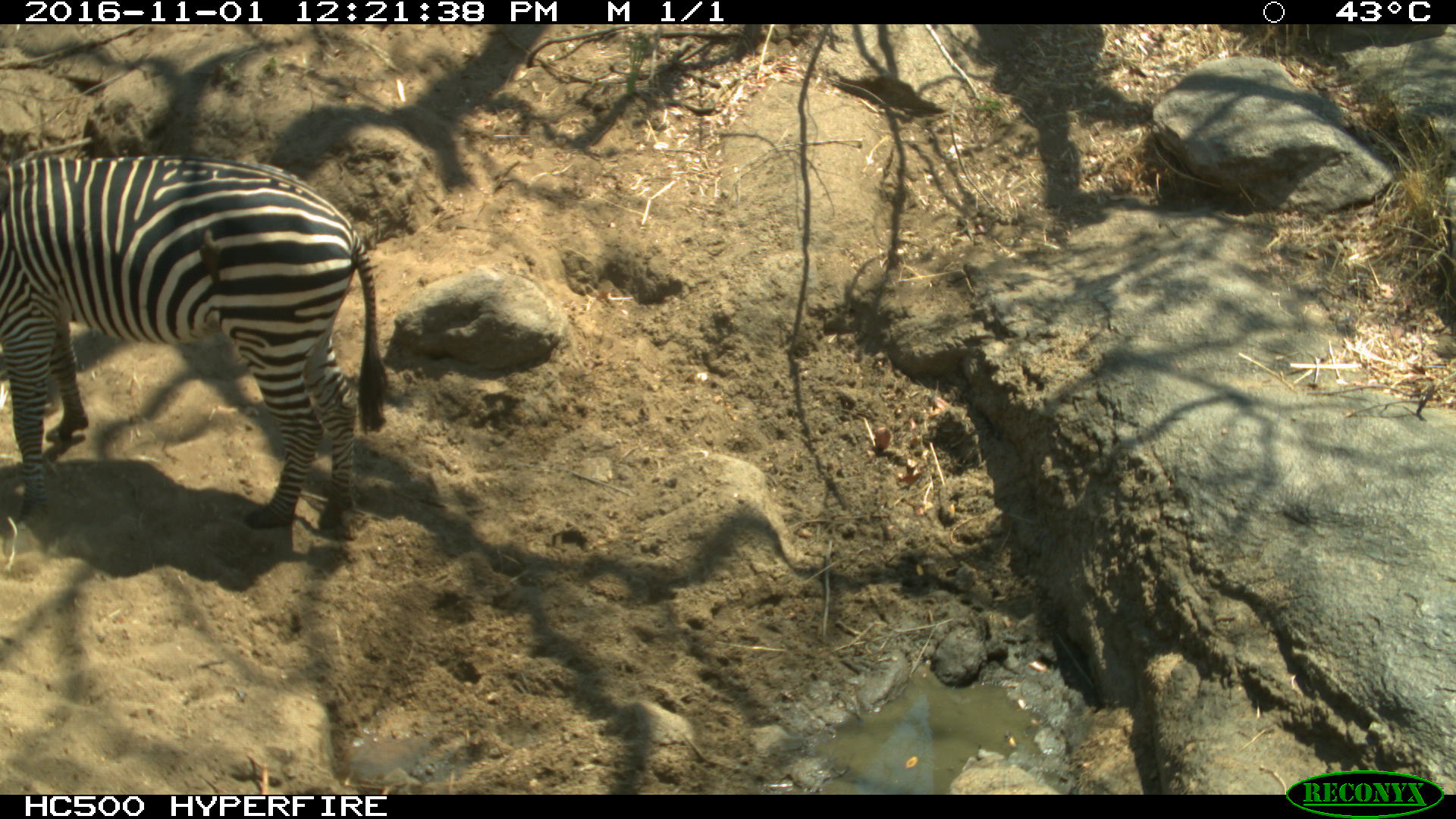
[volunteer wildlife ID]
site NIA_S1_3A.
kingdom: Animalia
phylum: Chordata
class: Mammalia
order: Perissodactyla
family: Equidae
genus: Equus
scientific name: Equus quagga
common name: plains zebra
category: zebraplains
Zebraplains (plains zebra) (Equus quagga), count 1. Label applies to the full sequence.